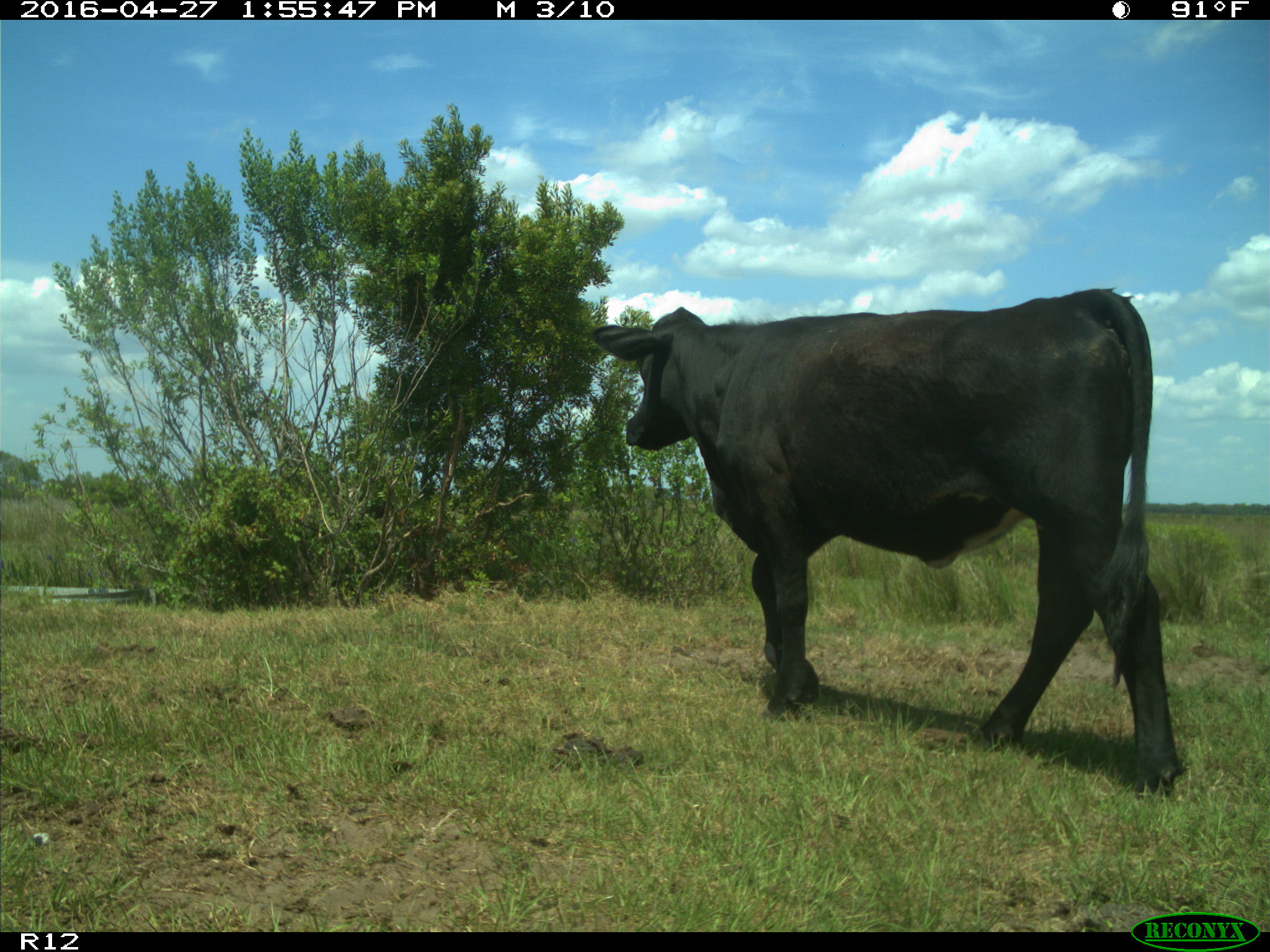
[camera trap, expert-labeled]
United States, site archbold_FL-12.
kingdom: Animalia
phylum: Chordata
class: Mammalia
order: Artiodactyla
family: Bovidae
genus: Bos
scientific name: Bos taurus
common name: domestic cow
Bos taurus (domestic cow).